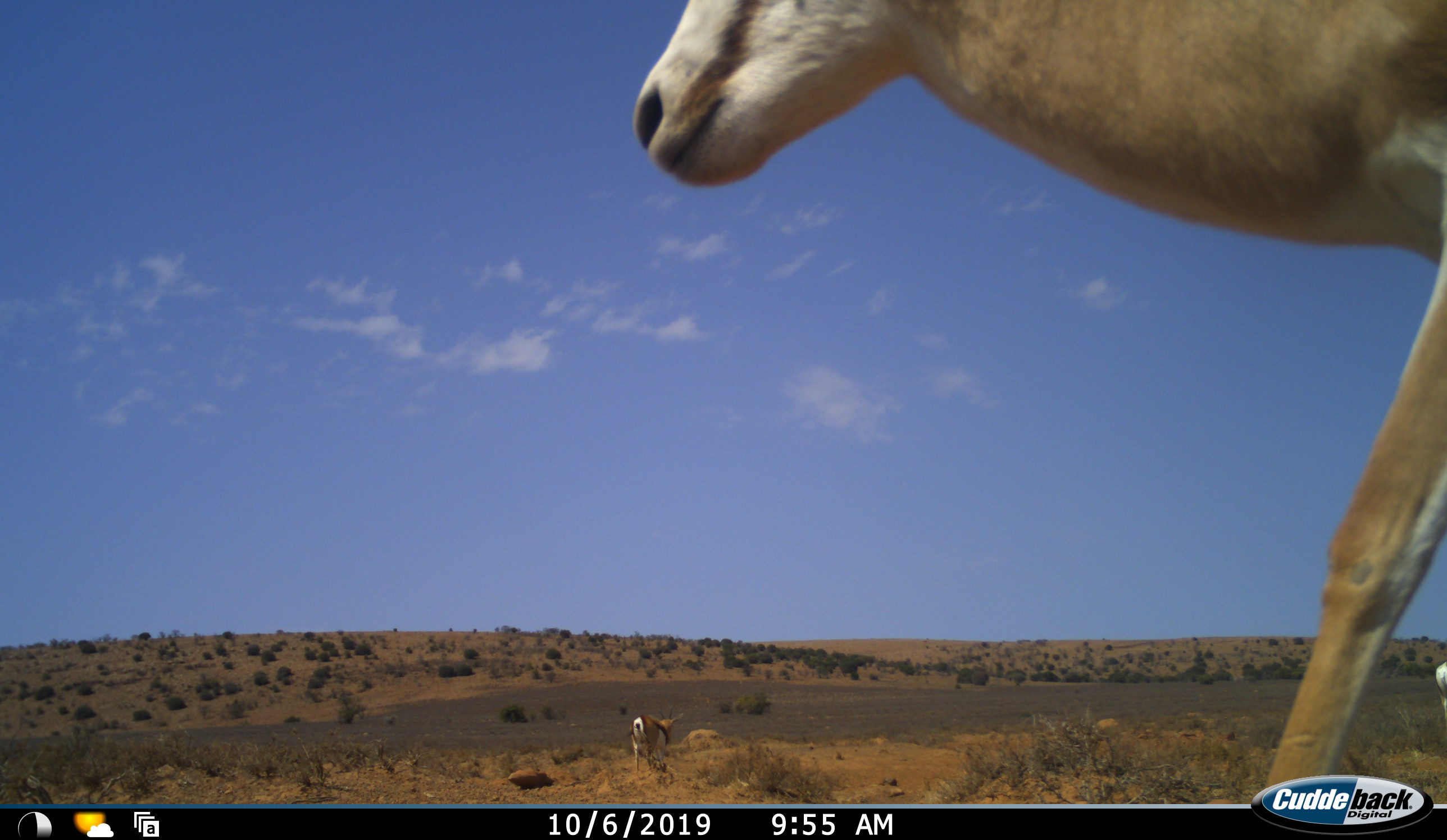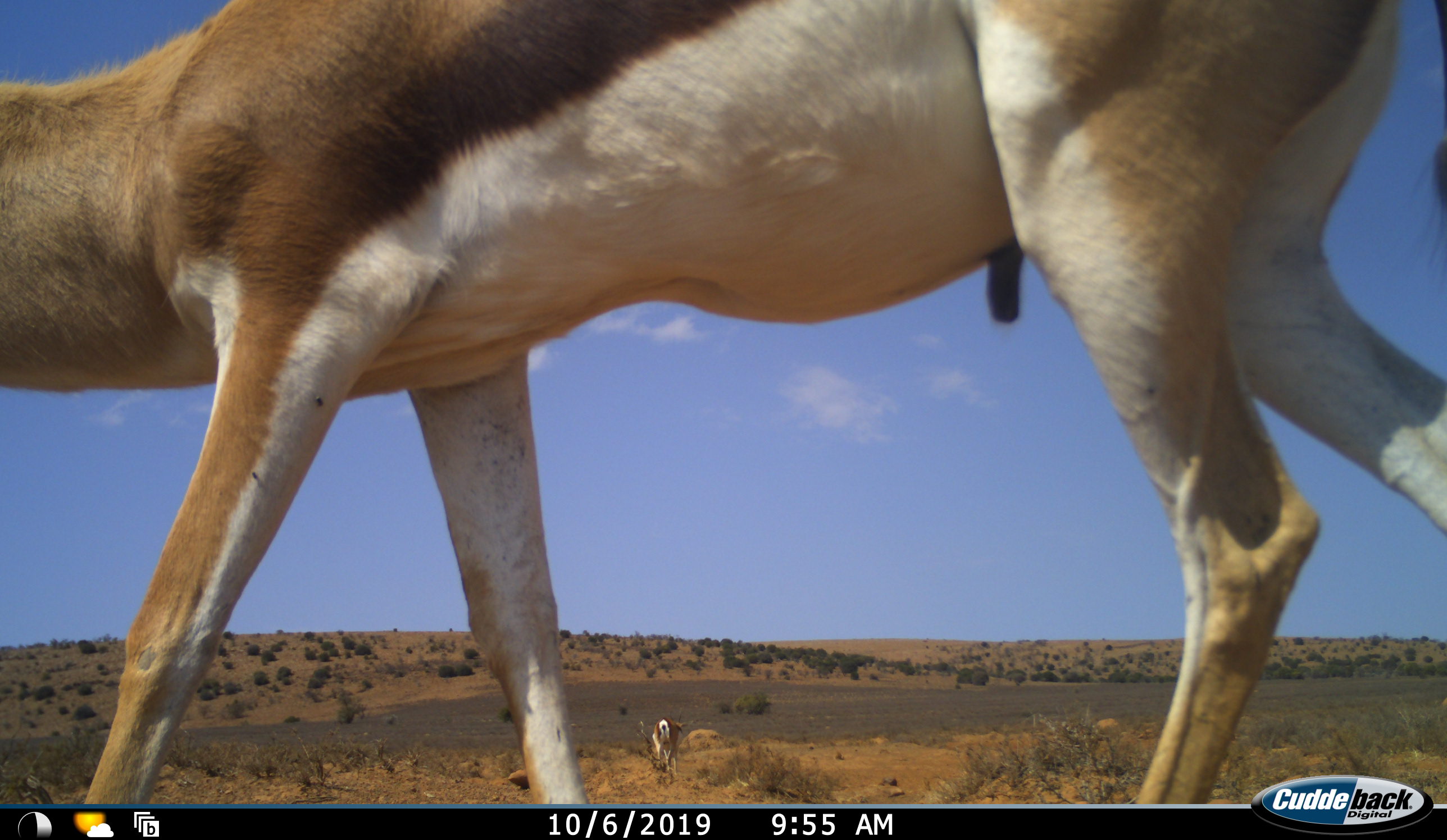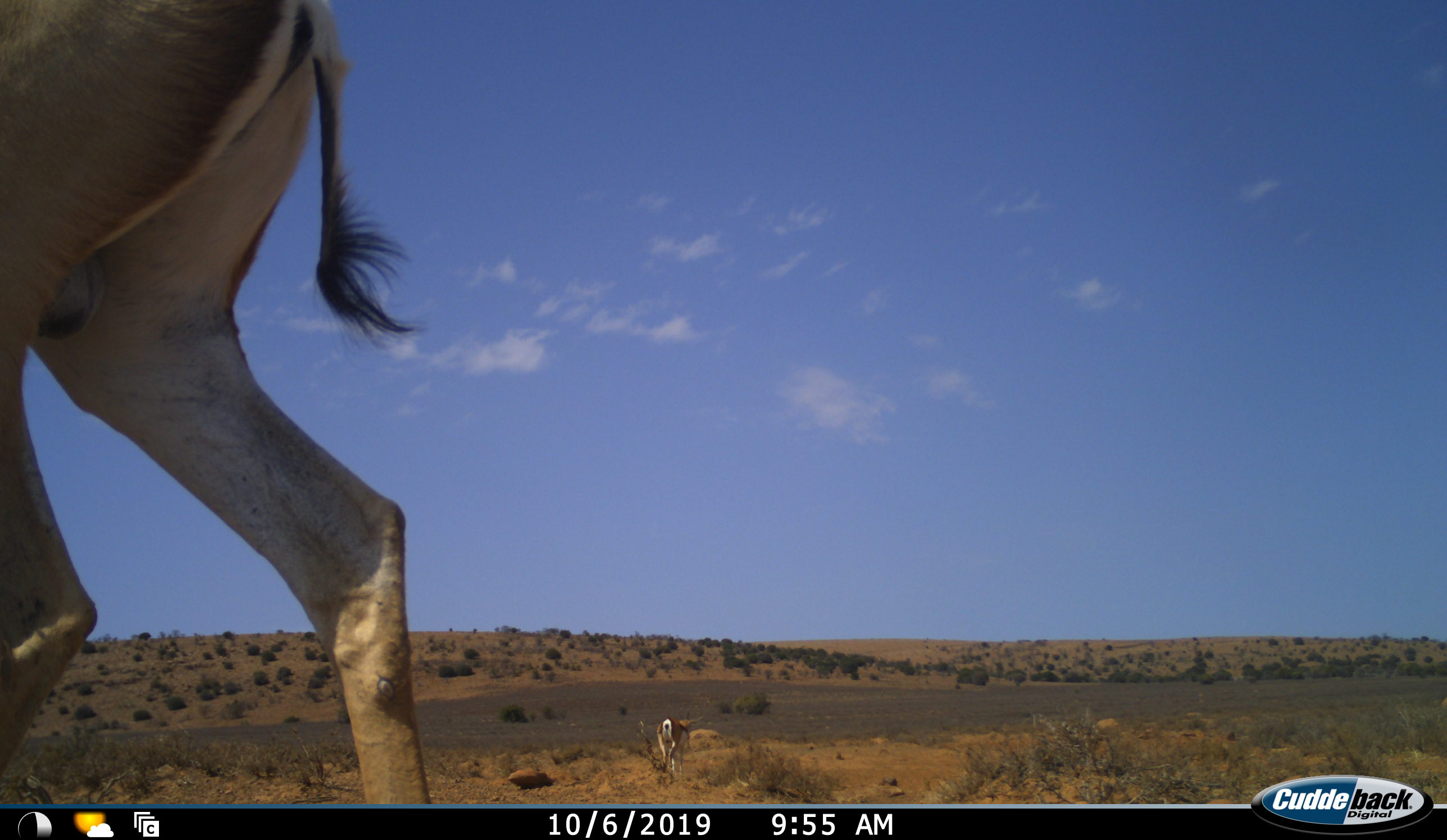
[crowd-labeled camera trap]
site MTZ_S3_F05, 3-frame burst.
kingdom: Animalia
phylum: Chordata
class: Mammalia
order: Artiodactyla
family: Bovidae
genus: Antidorcas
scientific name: Antidorcas marsupialis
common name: springbok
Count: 2.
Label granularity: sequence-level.